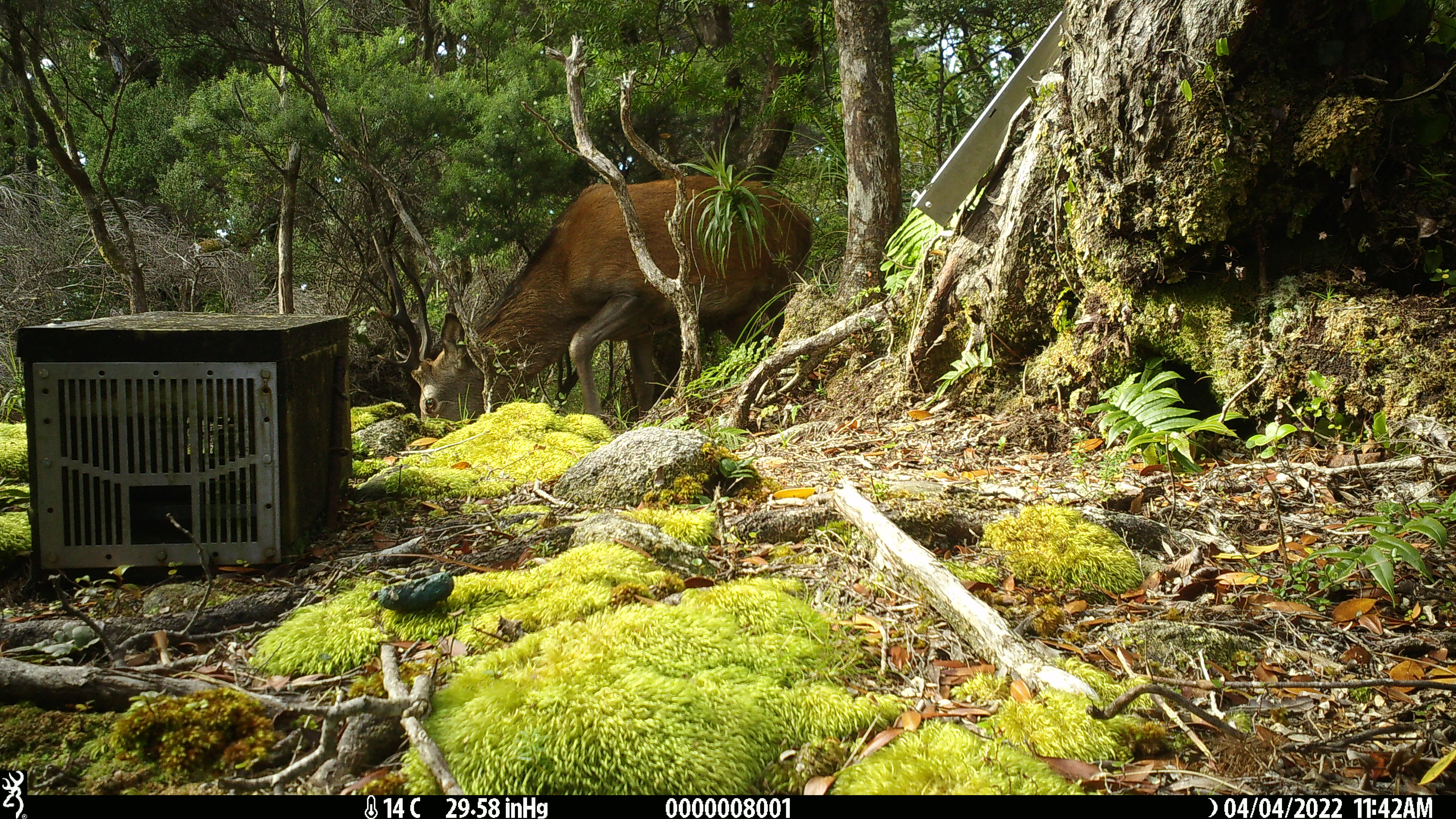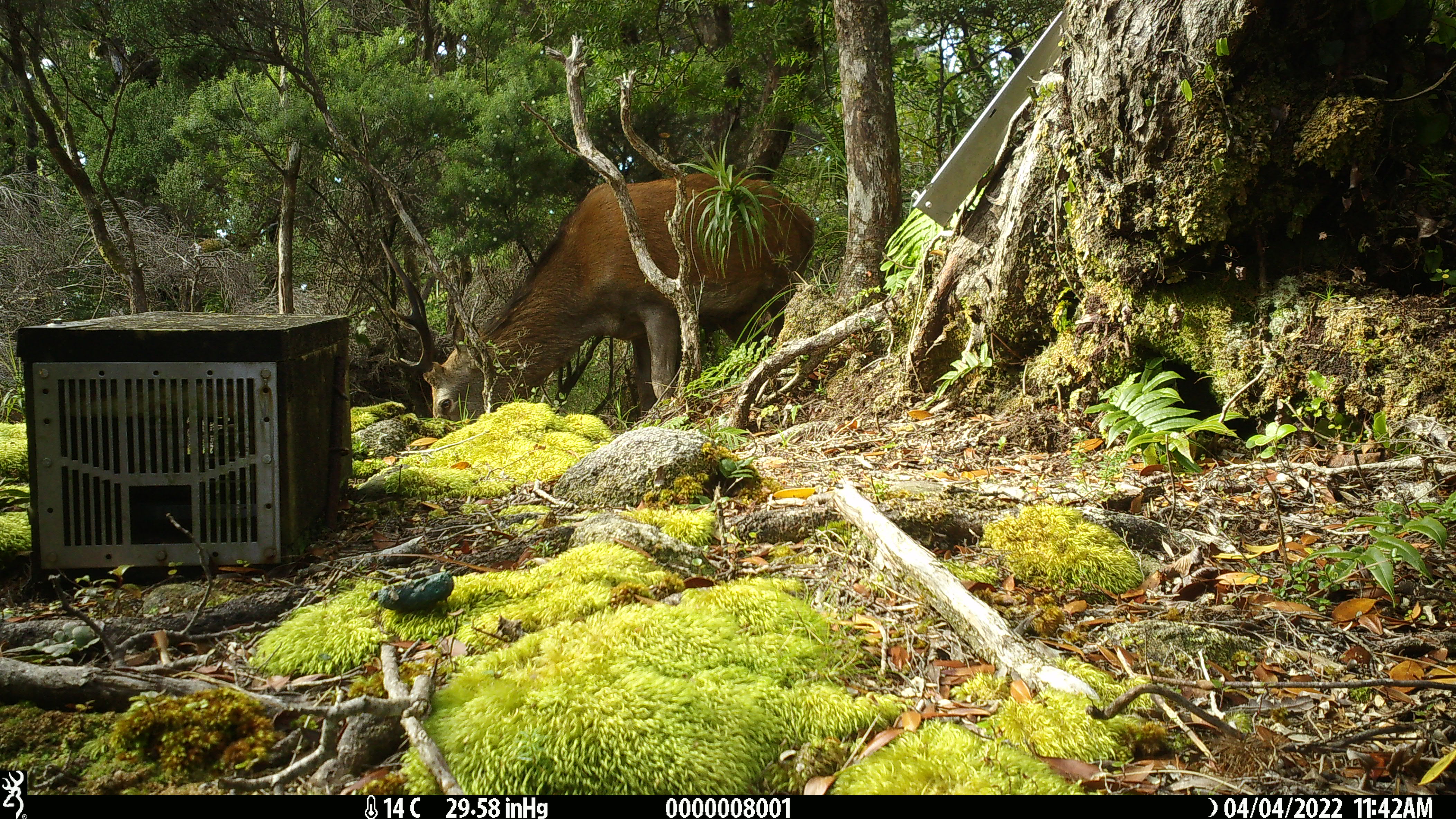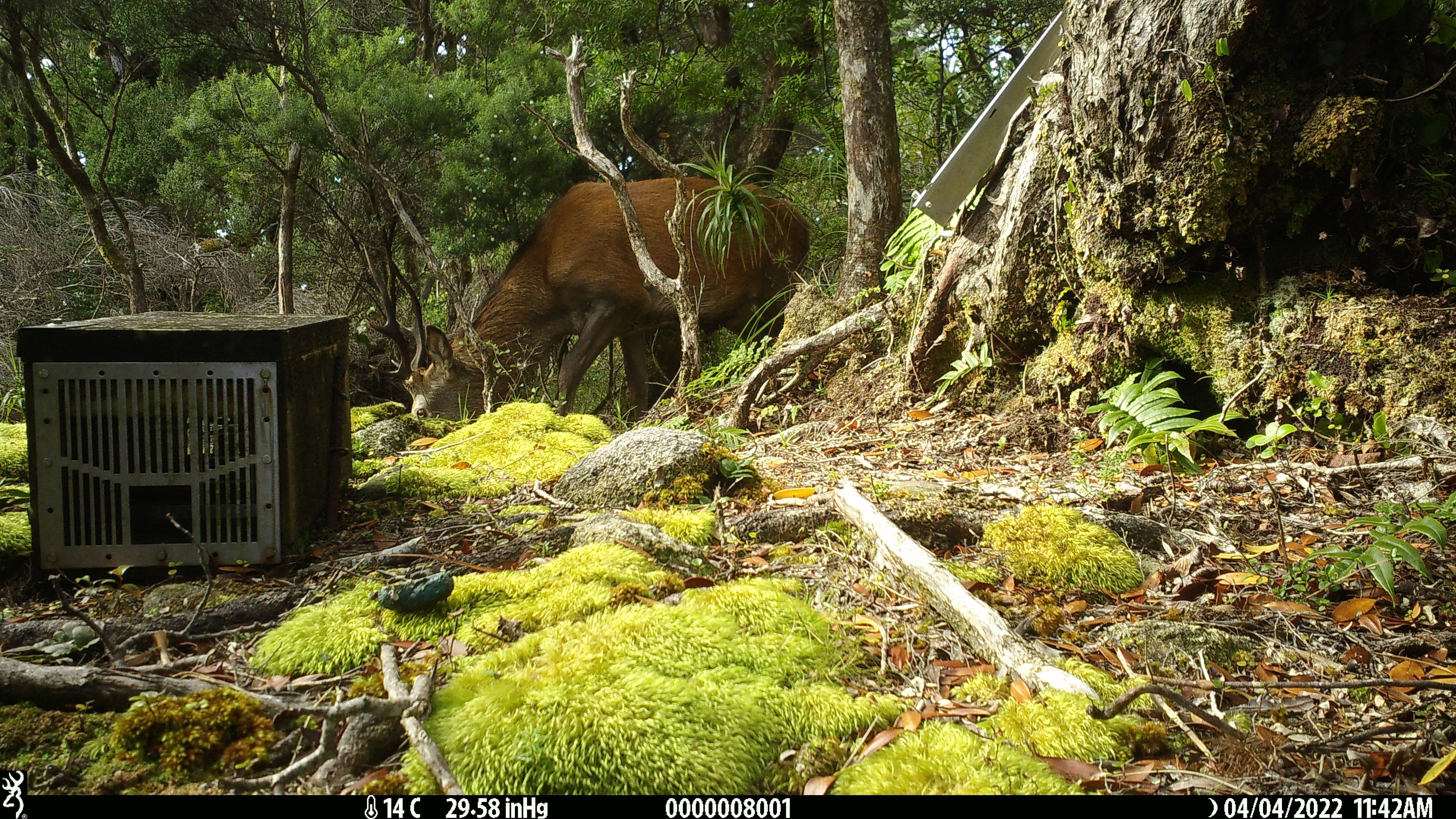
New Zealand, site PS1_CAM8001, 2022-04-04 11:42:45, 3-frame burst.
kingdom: Animalia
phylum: Chordata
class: Mammalia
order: Artiodactyla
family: Cervidae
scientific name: Cervidae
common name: deer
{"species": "deer (Cervidae)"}